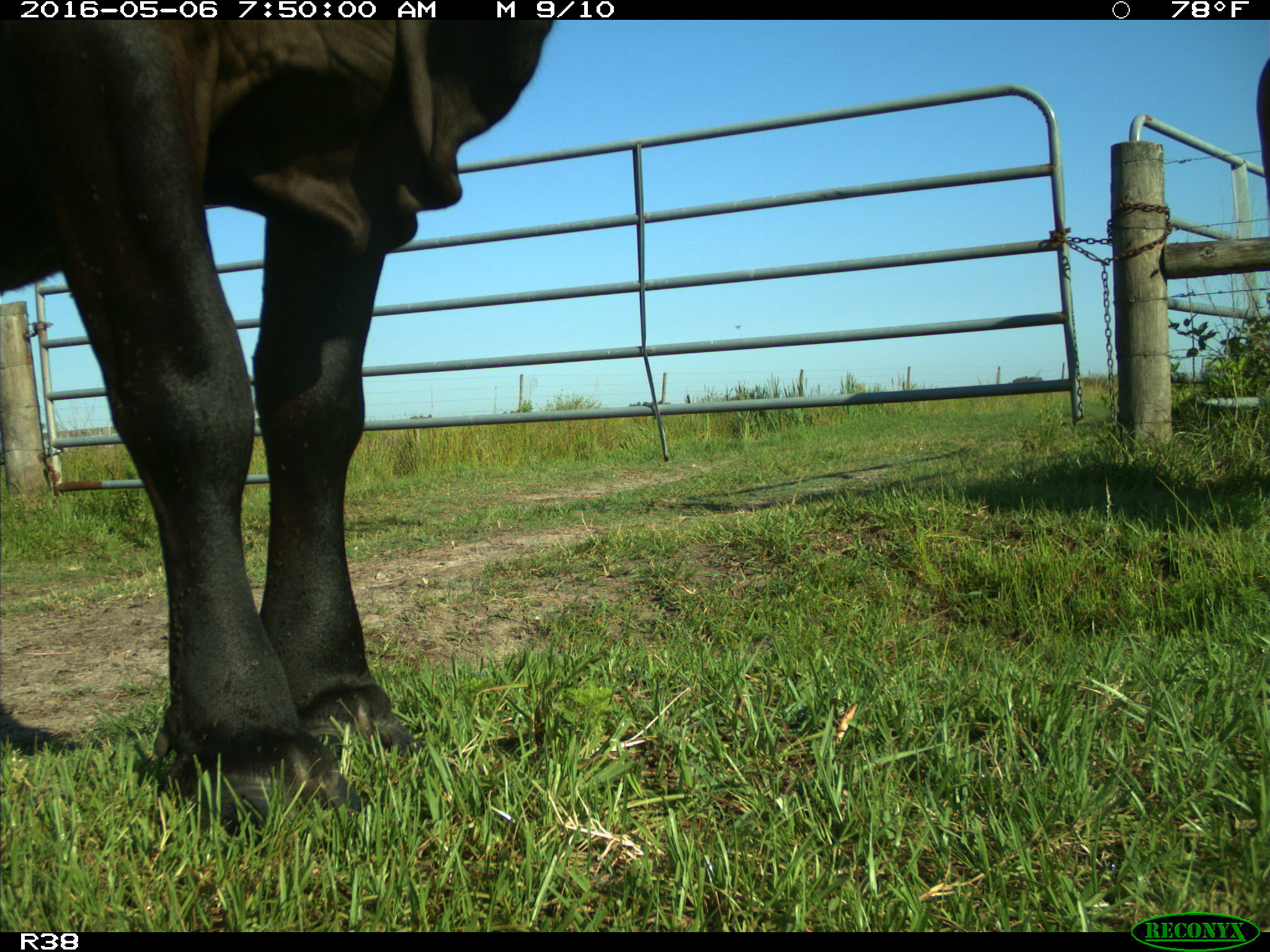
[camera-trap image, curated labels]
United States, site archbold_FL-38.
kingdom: Animalia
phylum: Chordata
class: Mammalia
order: Artiodactyla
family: Bovidae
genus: Bos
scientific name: Bos taurus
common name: domestic cow